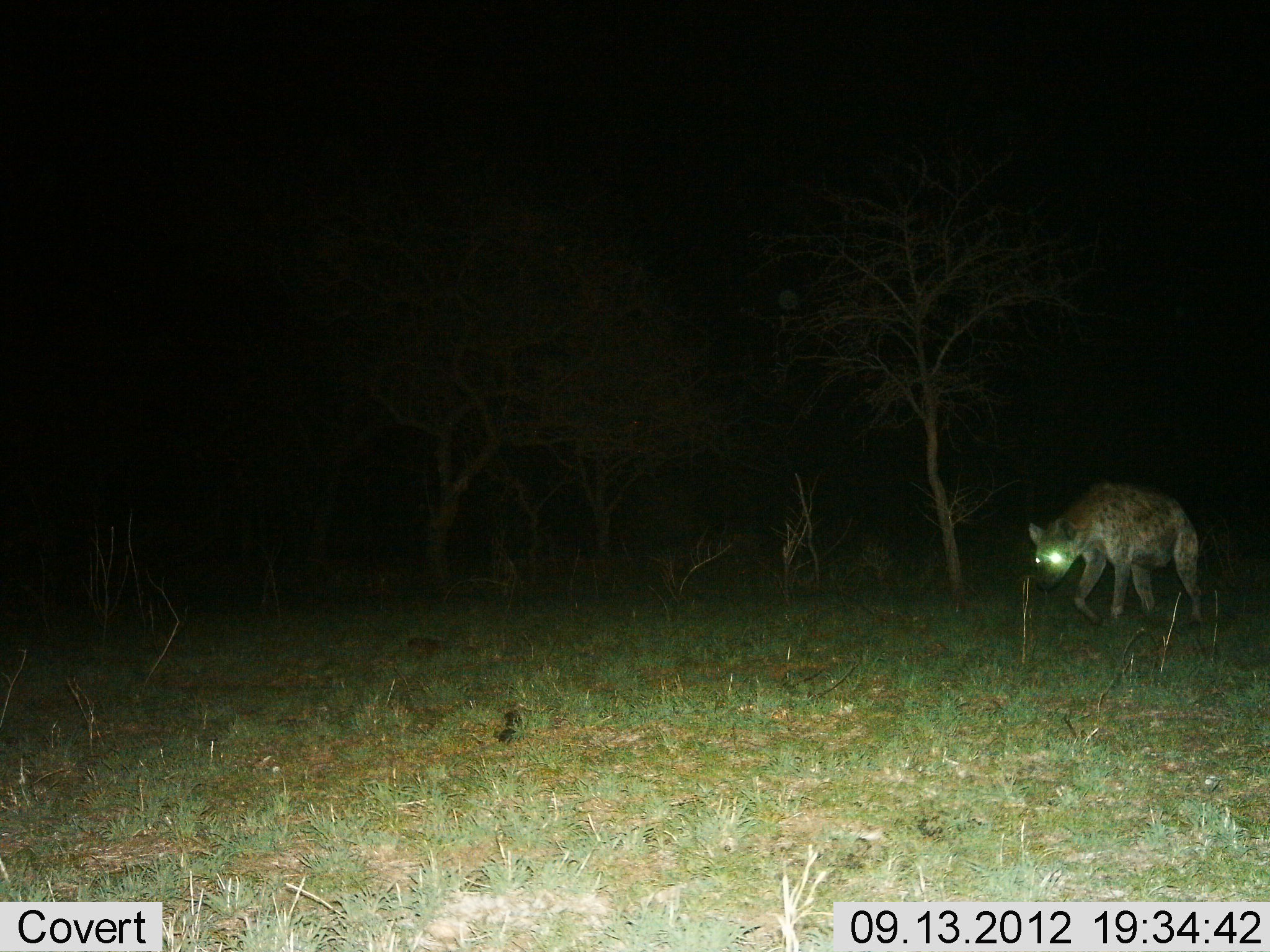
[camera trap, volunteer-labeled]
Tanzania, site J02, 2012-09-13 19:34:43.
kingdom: Animalia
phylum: Chordata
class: Mammalia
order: Carnivora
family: Hyaenidae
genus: Crocuta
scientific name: Crocuta crocuta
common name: spotted hyena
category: hyenaspotted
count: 1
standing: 10%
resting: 0%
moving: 90%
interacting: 0%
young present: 0%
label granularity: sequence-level